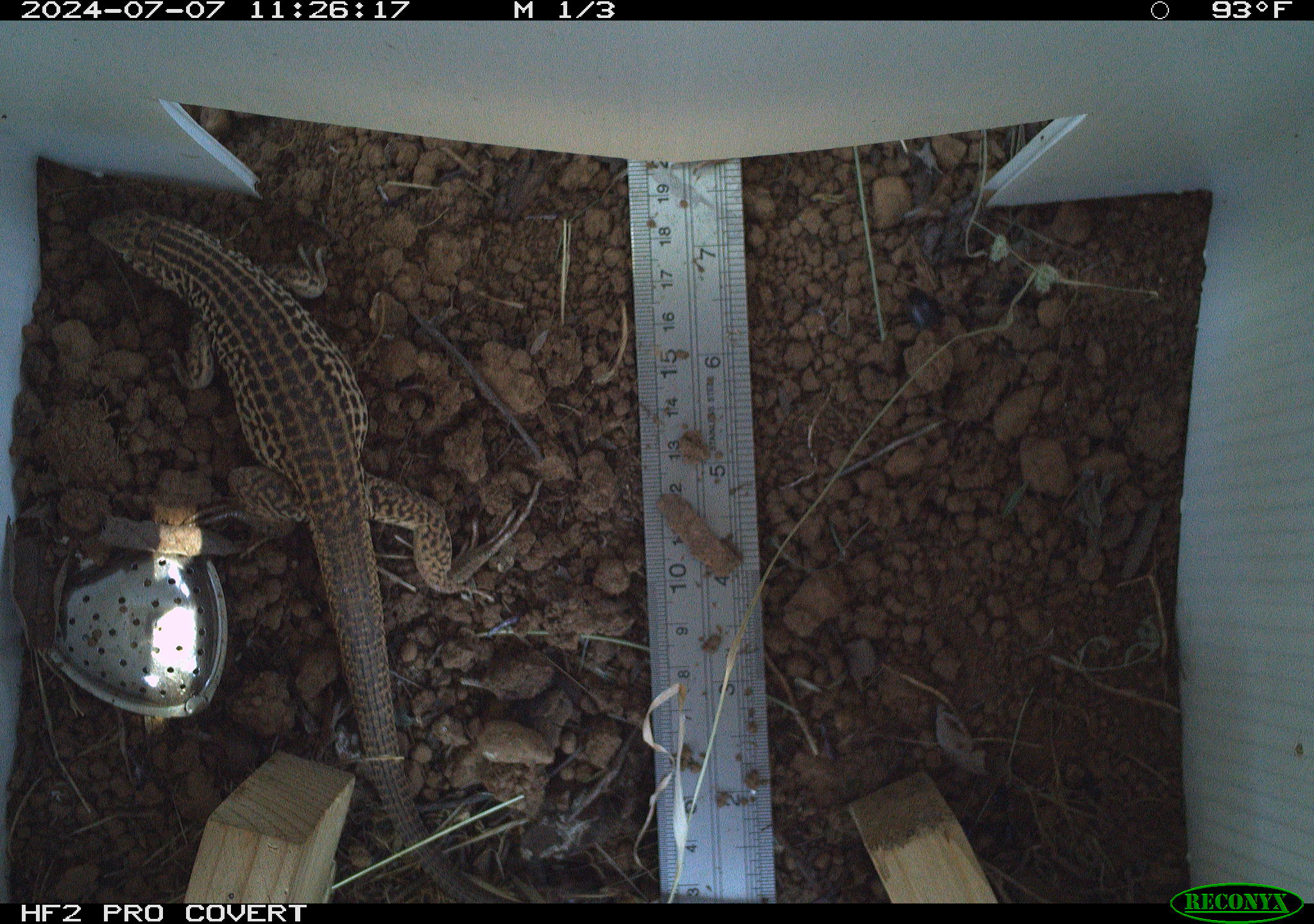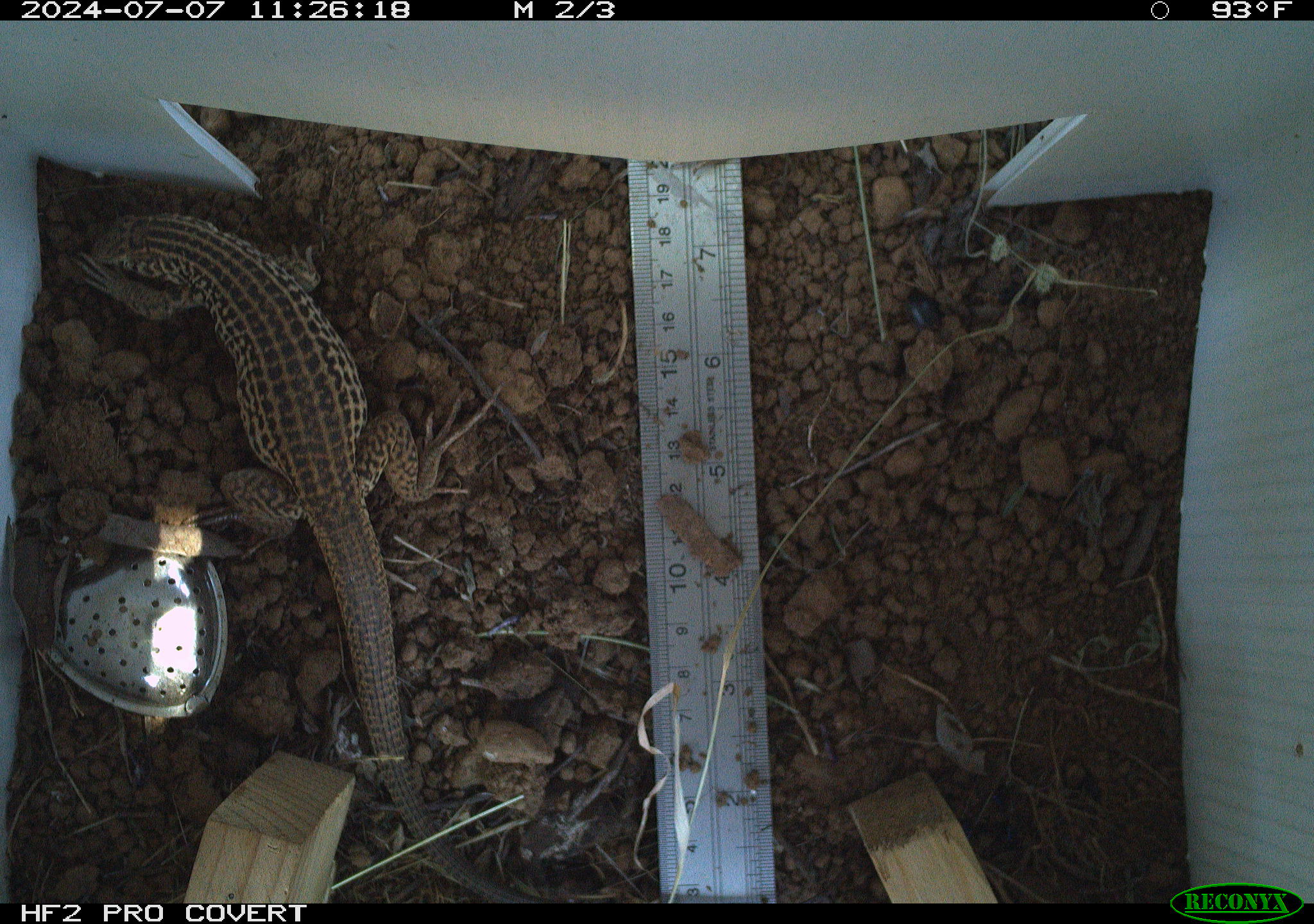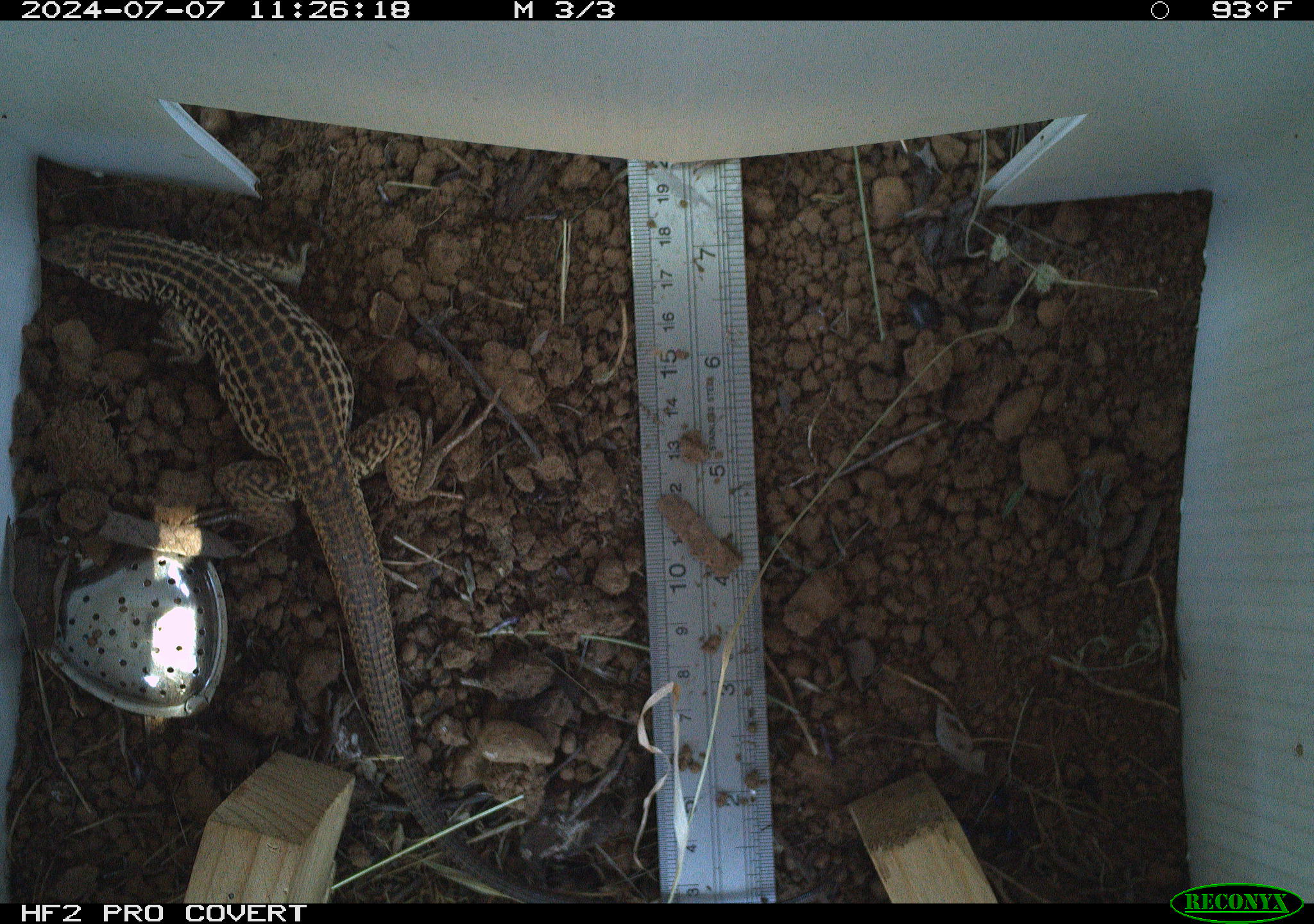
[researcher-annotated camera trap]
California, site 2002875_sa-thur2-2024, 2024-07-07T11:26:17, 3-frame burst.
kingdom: Animalia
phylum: Chordata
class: Reptilia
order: Squamata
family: Teiidae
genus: Aspidoscelis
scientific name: Aspidoscelis tigris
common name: western whiptail